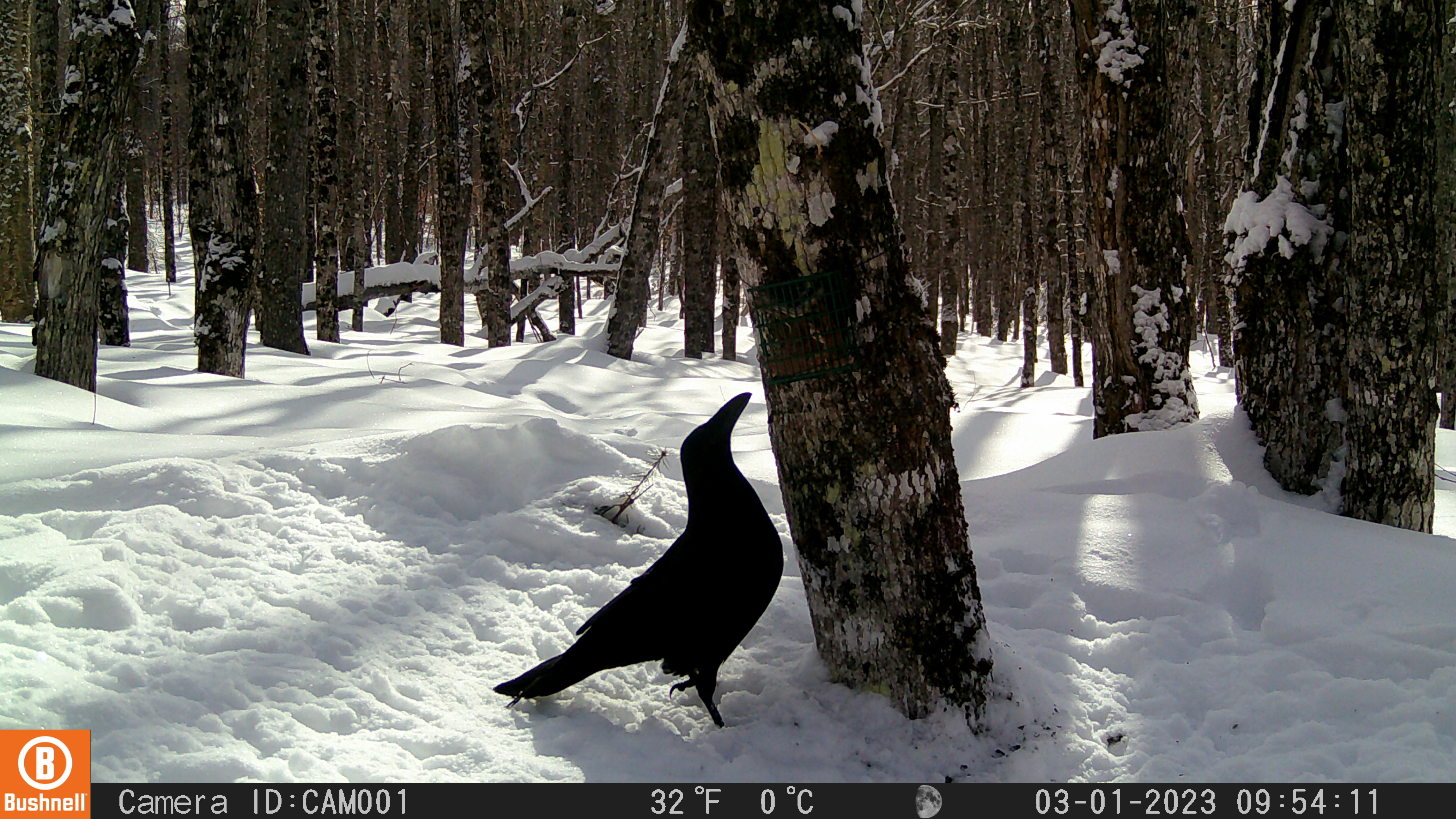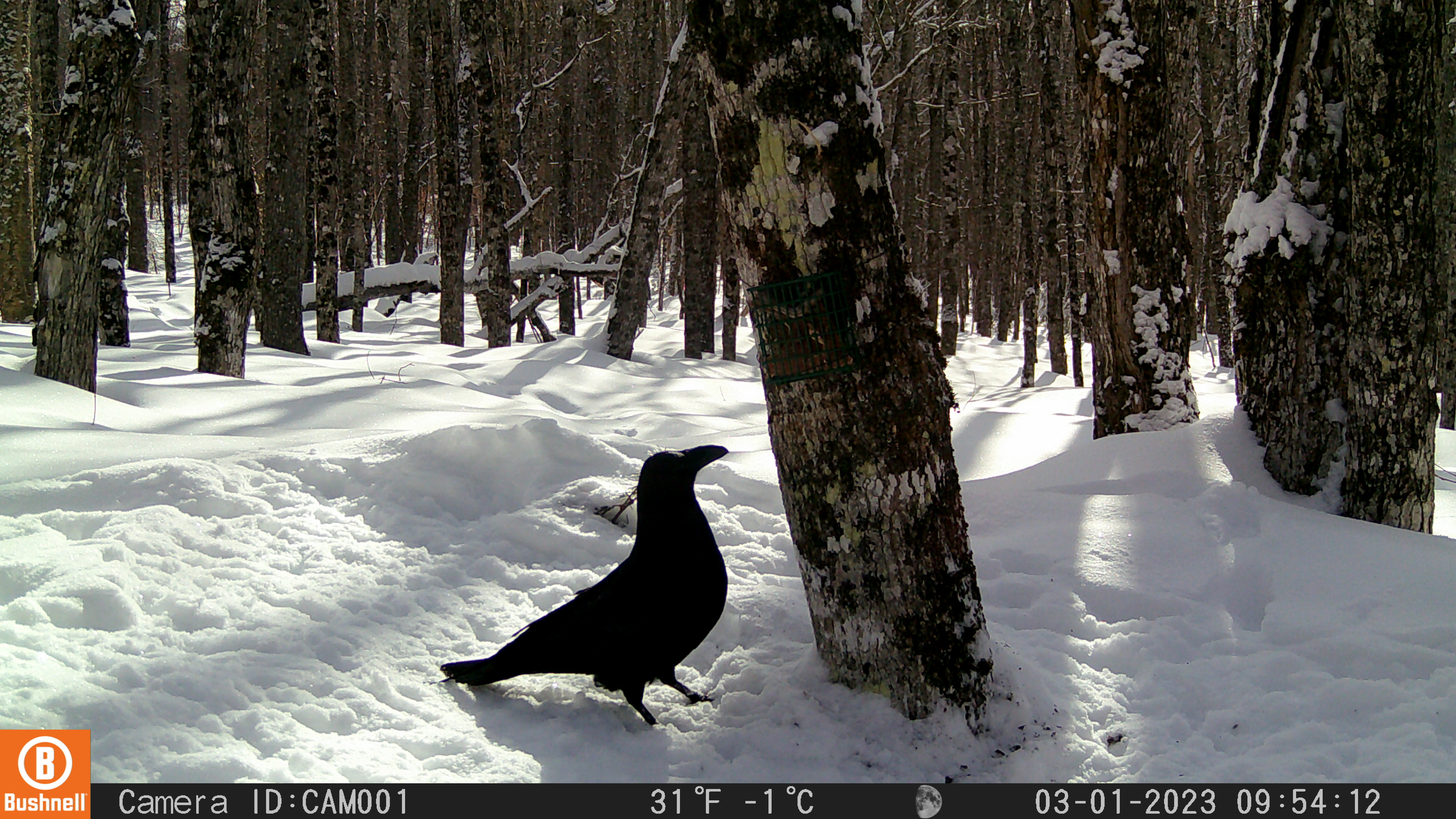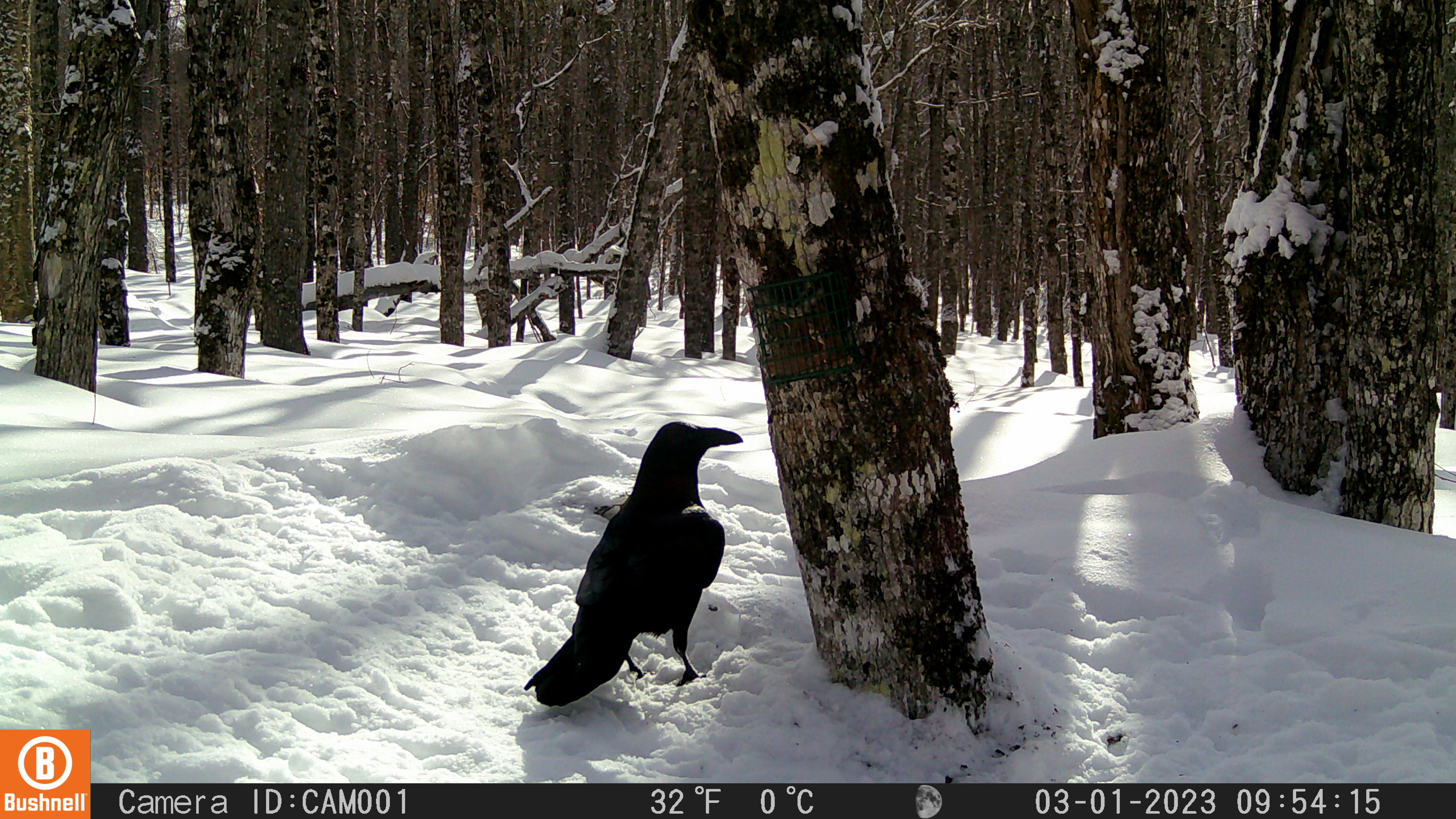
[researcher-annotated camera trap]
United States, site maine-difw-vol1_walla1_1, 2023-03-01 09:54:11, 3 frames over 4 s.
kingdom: Animalia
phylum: Chordata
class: Aves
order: Passeriformes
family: Corvidae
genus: Corvus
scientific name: Corvus corax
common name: common raven